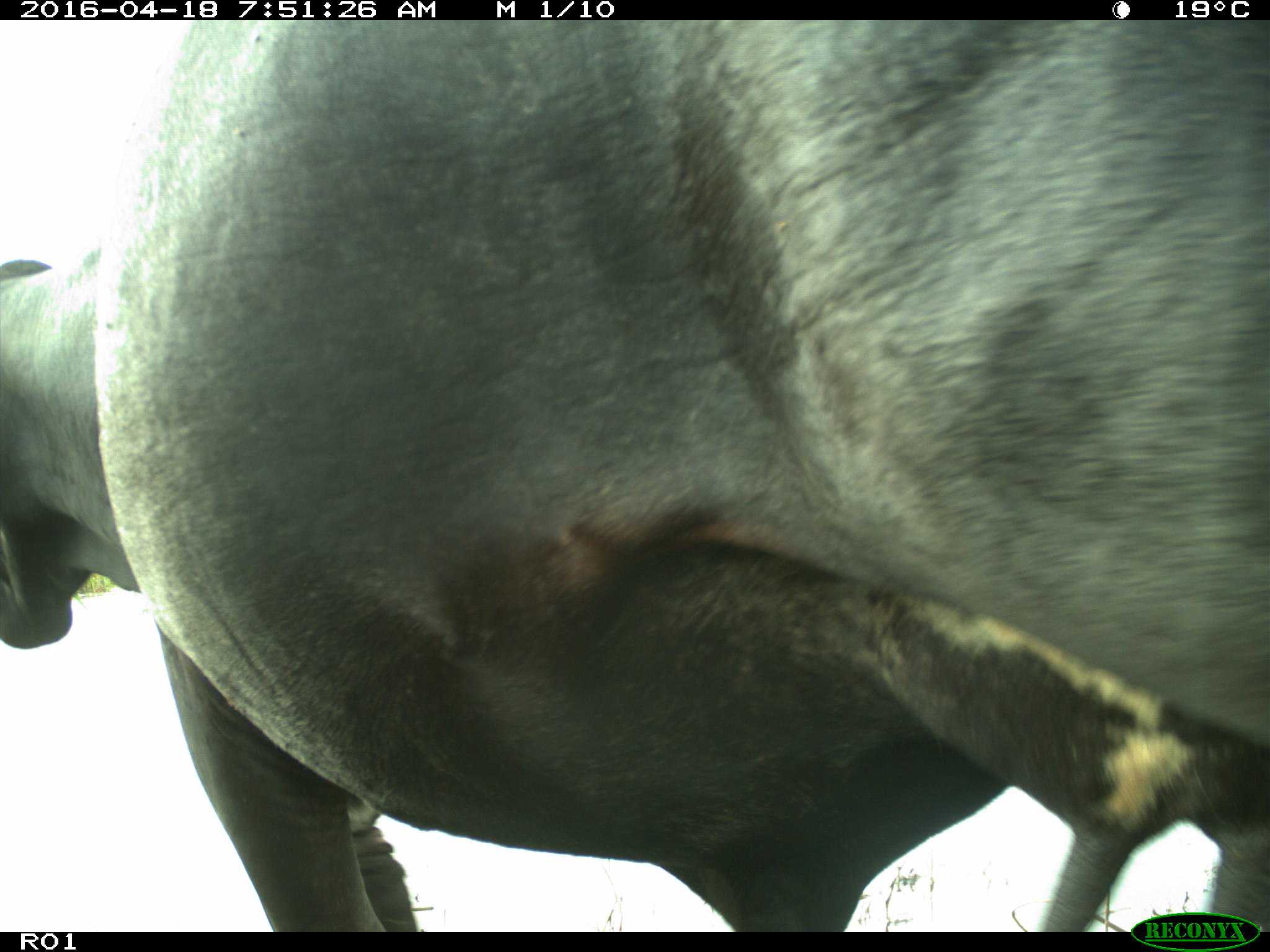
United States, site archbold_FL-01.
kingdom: Animalia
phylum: Chordata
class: Mammalia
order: Artiodactyla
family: Bovidae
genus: Bos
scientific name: Bos taurus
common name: domestic cow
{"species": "Bos taurus (domestic cow)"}